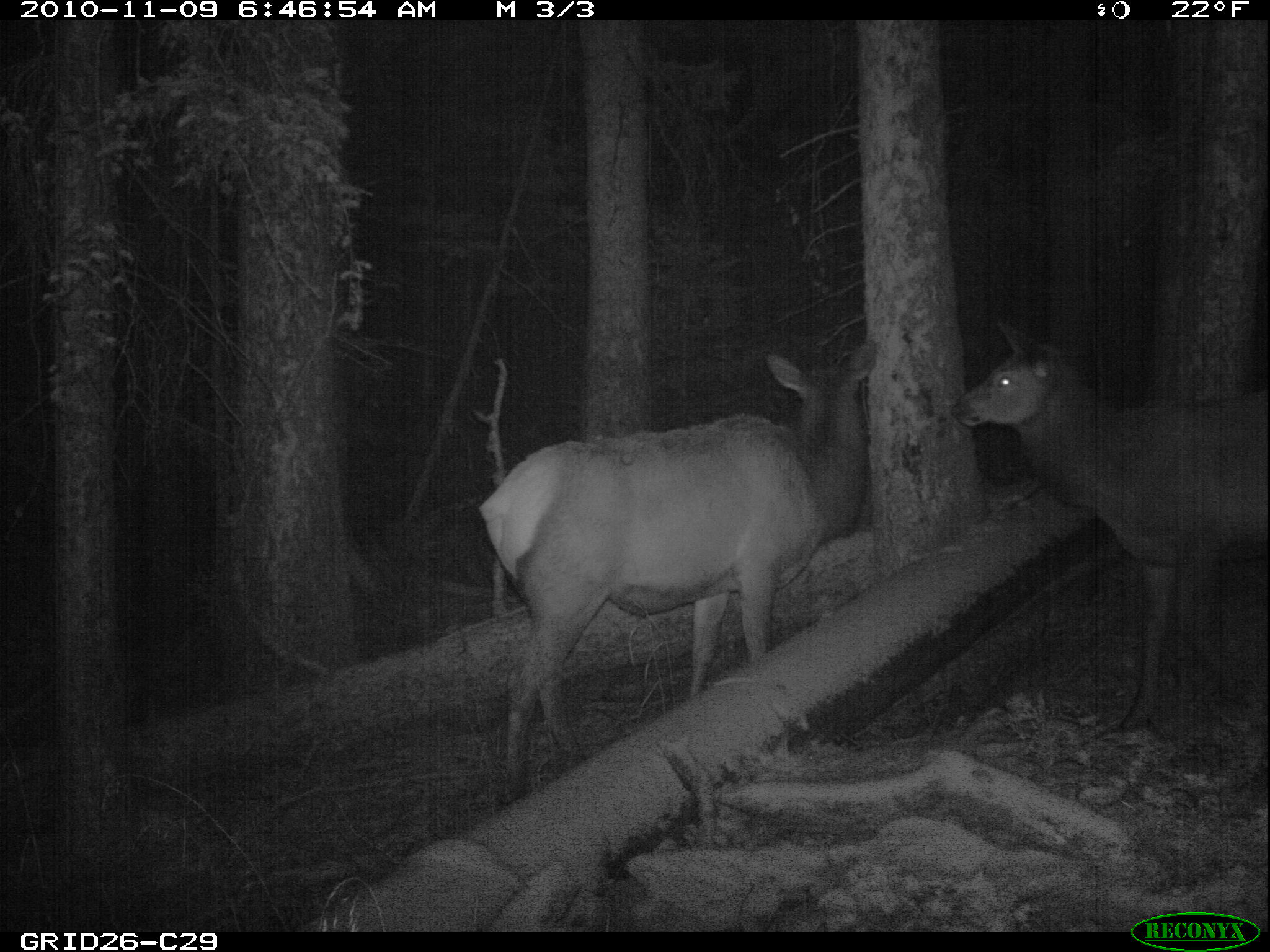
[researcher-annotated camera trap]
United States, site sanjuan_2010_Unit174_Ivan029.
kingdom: Animalia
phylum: Chordata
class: Mammalia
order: Artiodactyla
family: Cervidae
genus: Cervus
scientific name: Cervus elaphus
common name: red deer